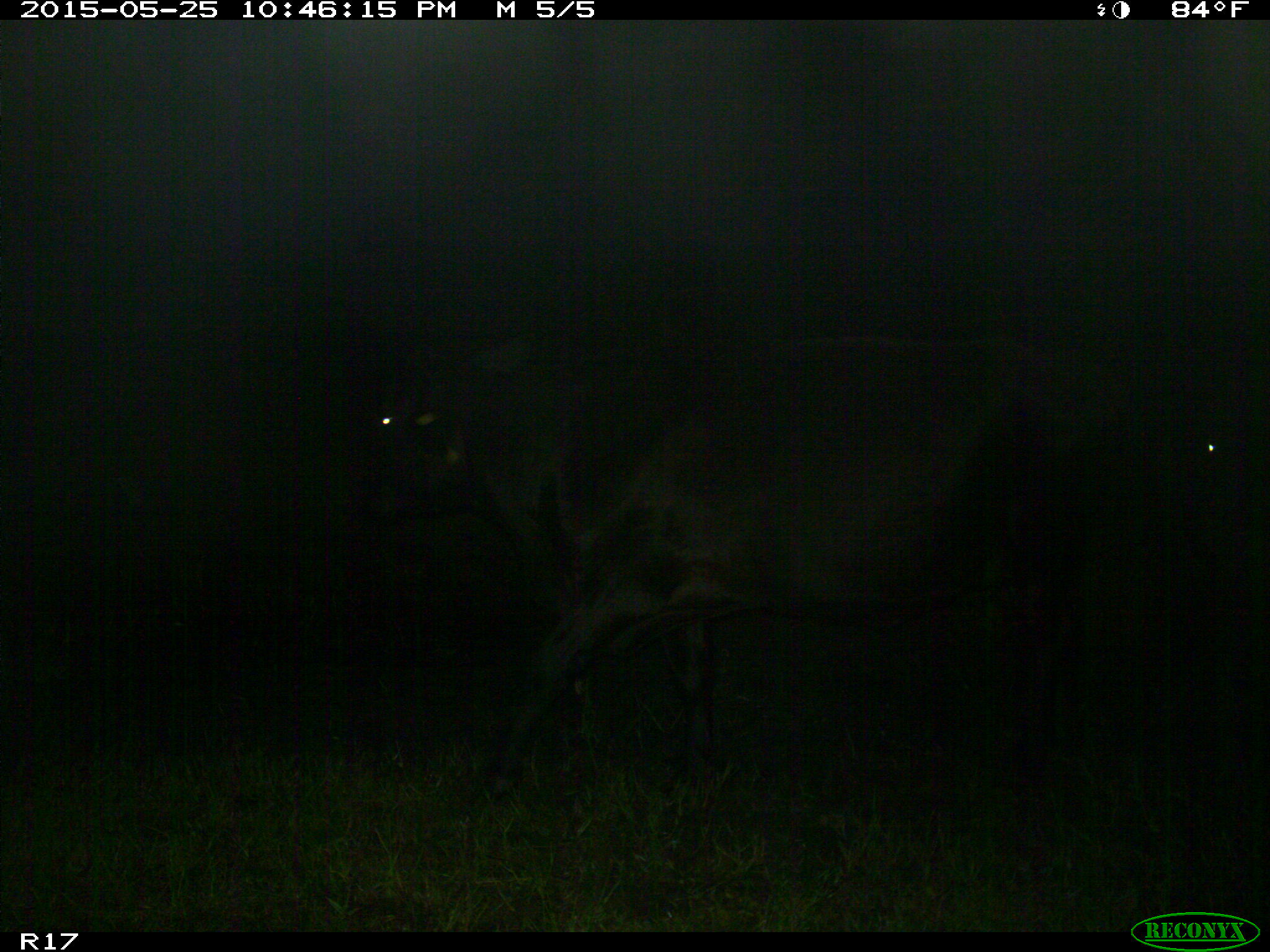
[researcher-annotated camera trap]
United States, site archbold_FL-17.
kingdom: Animalia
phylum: Chordata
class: Mammalia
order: Artiodactyla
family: Bovidae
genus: Bos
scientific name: Bos taurus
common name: domestic cow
Bos taurus (domestic cow).